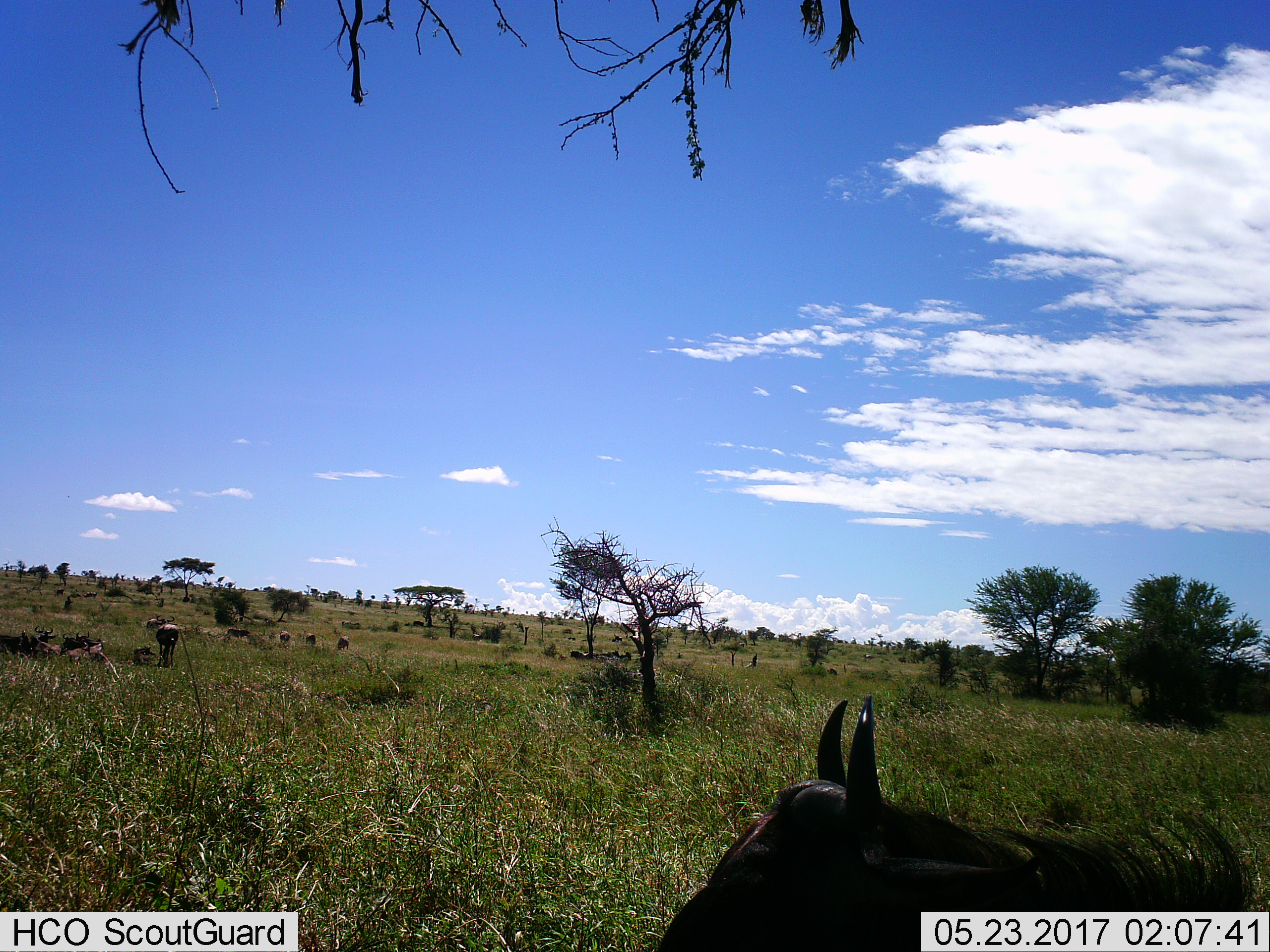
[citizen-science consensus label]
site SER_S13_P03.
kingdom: Animalia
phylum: Chordata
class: Mammalia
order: Artiodactyla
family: Bovidae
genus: Connochaetes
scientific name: Connochaetes taurinus taurinus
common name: blue wildebeest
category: wildebeestblue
Wildebeestblue (blue wildebeest) (Connochaetes taurinus taurinus), count 11-50. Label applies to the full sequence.